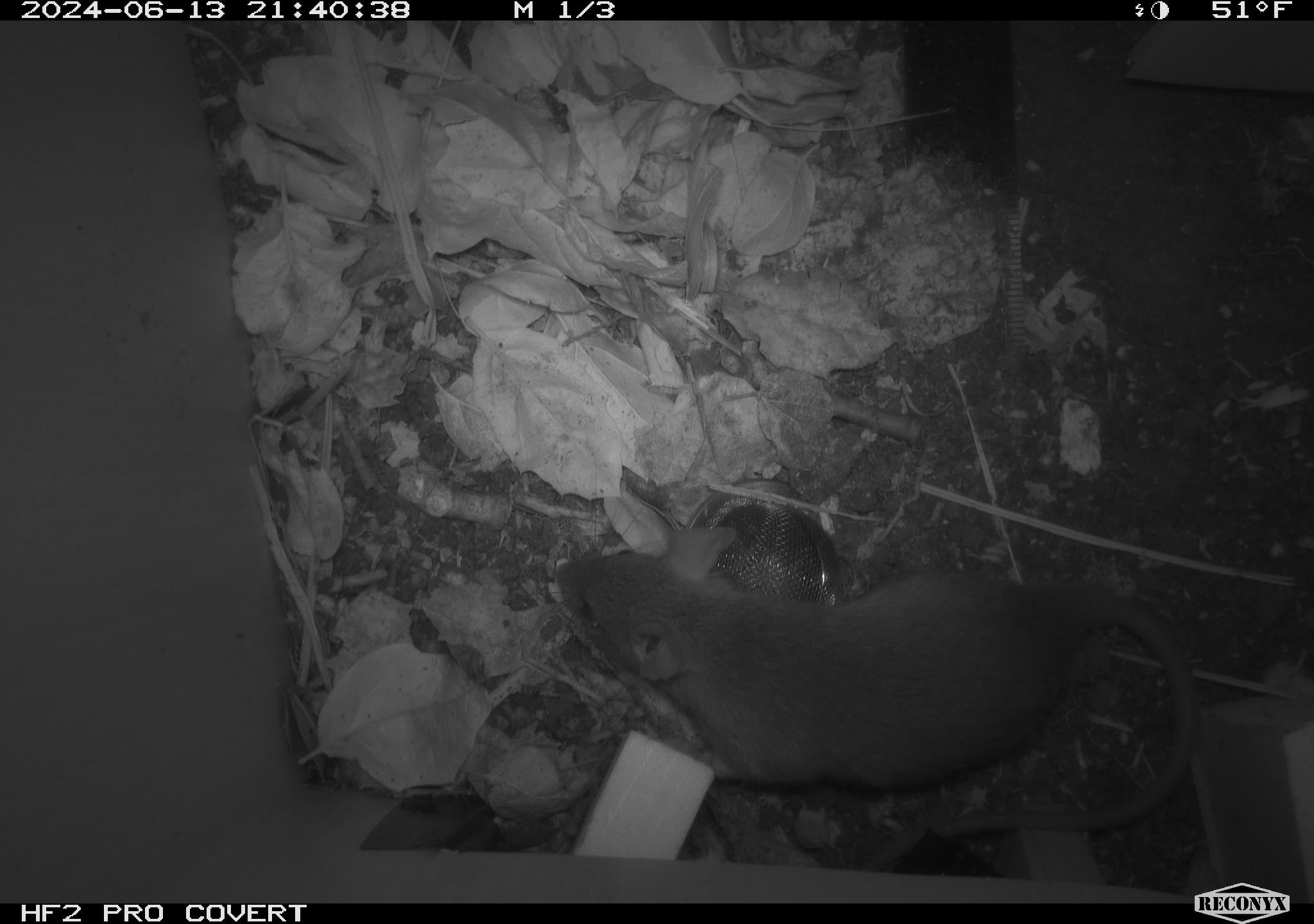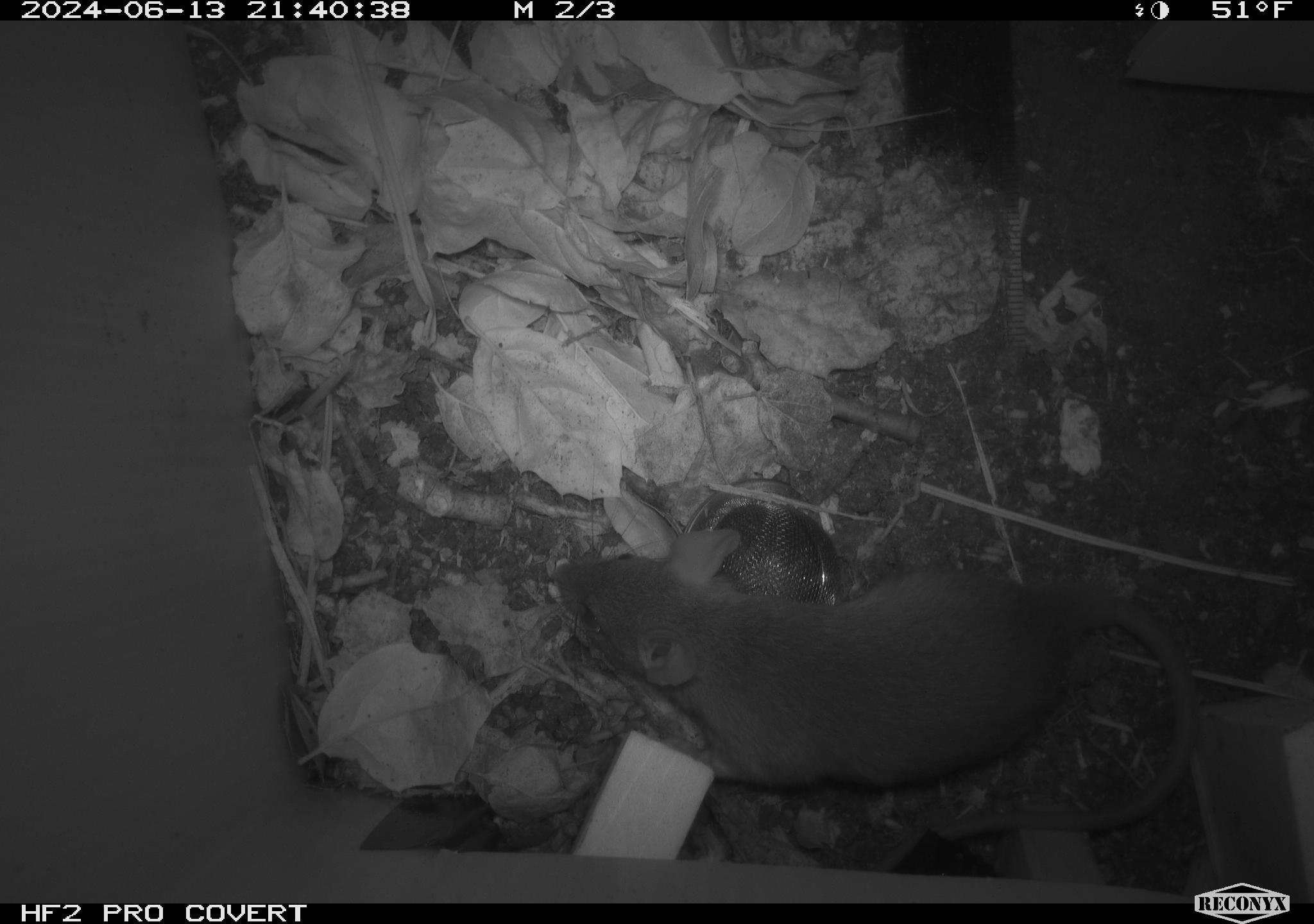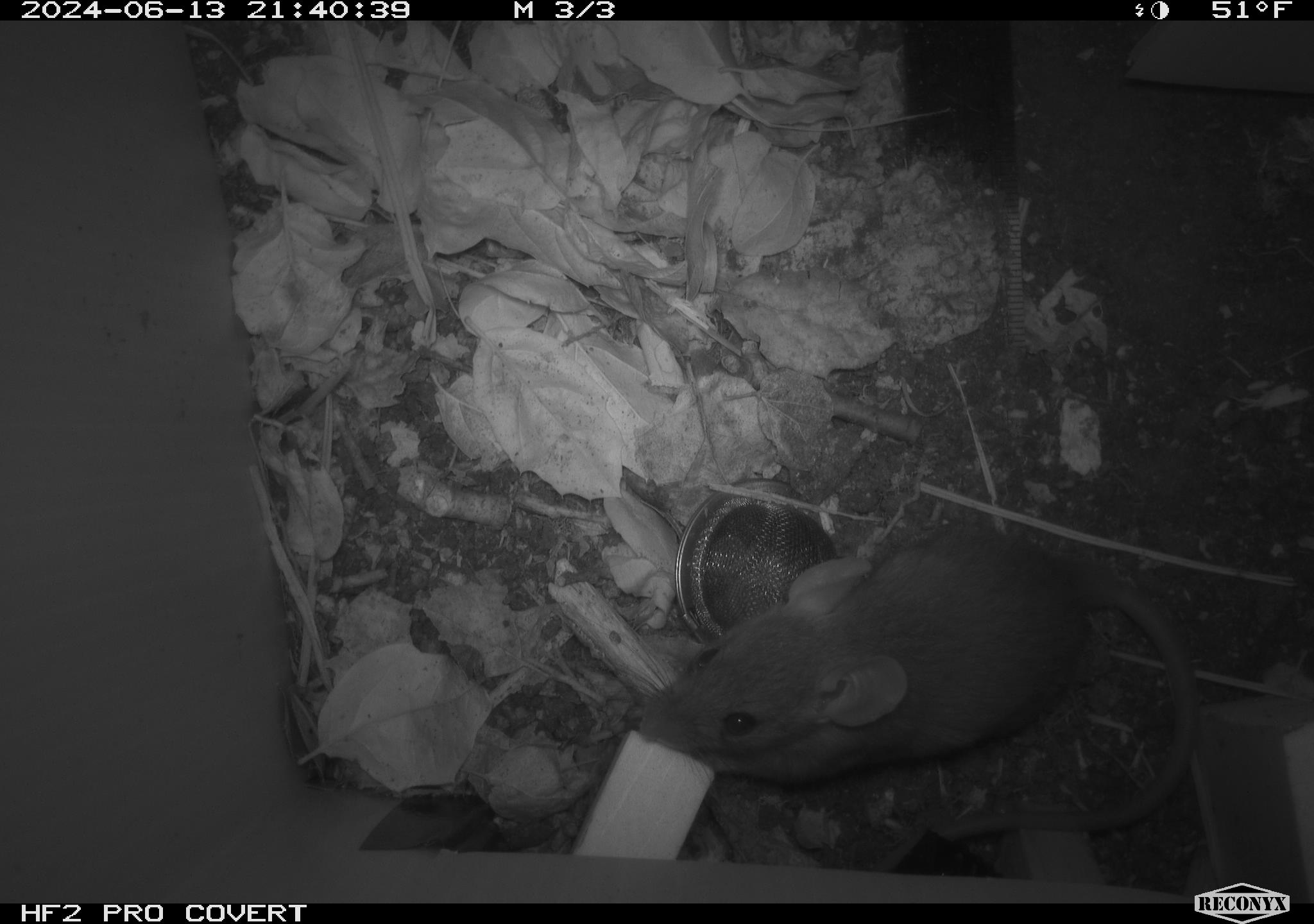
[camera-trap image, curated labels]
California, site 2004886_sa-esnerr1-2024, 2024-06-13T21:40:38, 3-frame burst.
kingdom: Animalia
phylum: Chordata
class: Mammalia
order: Rodentia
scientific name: Rodentia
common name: rodent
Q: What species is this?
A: Rodent (Rodentia).